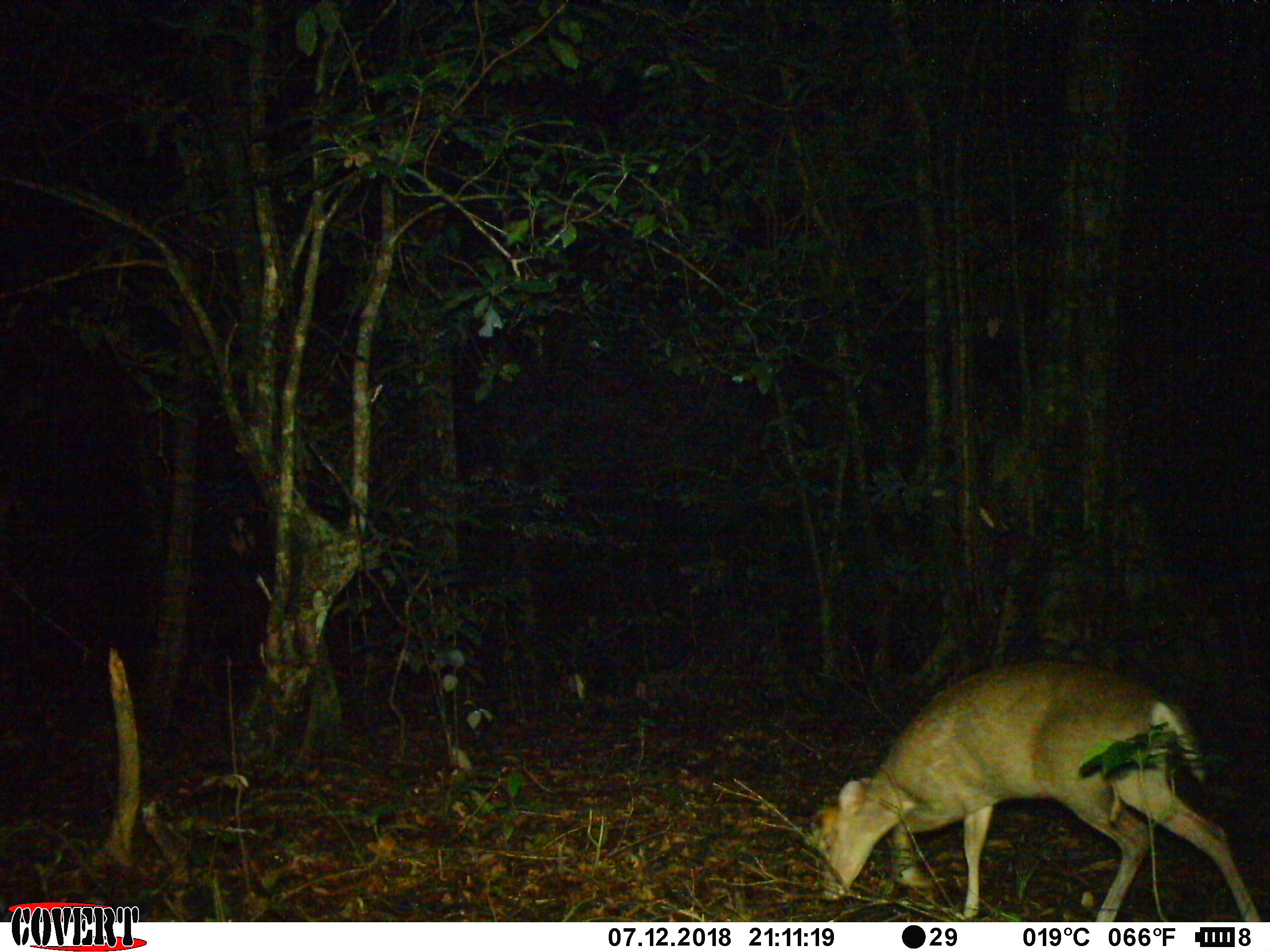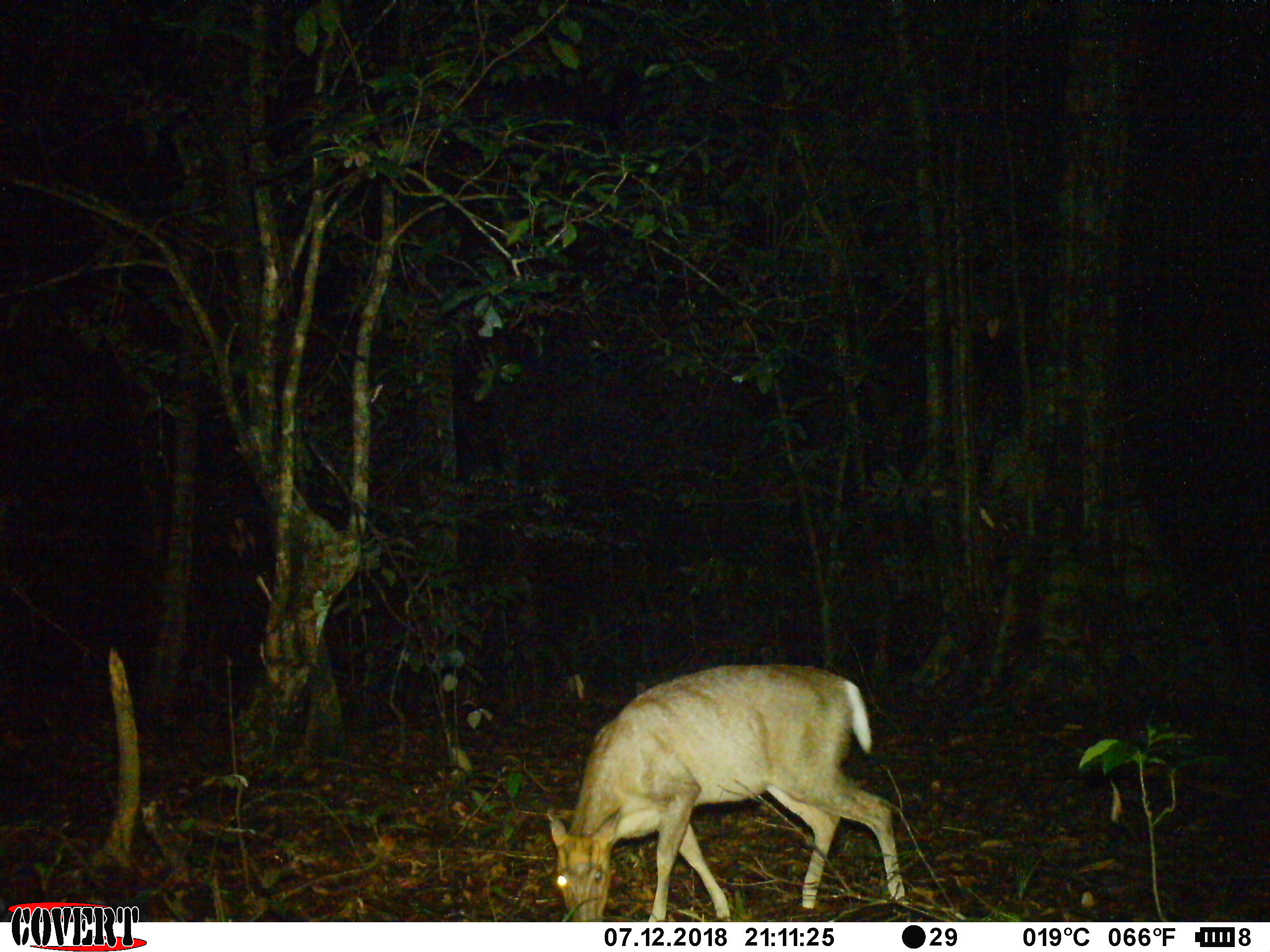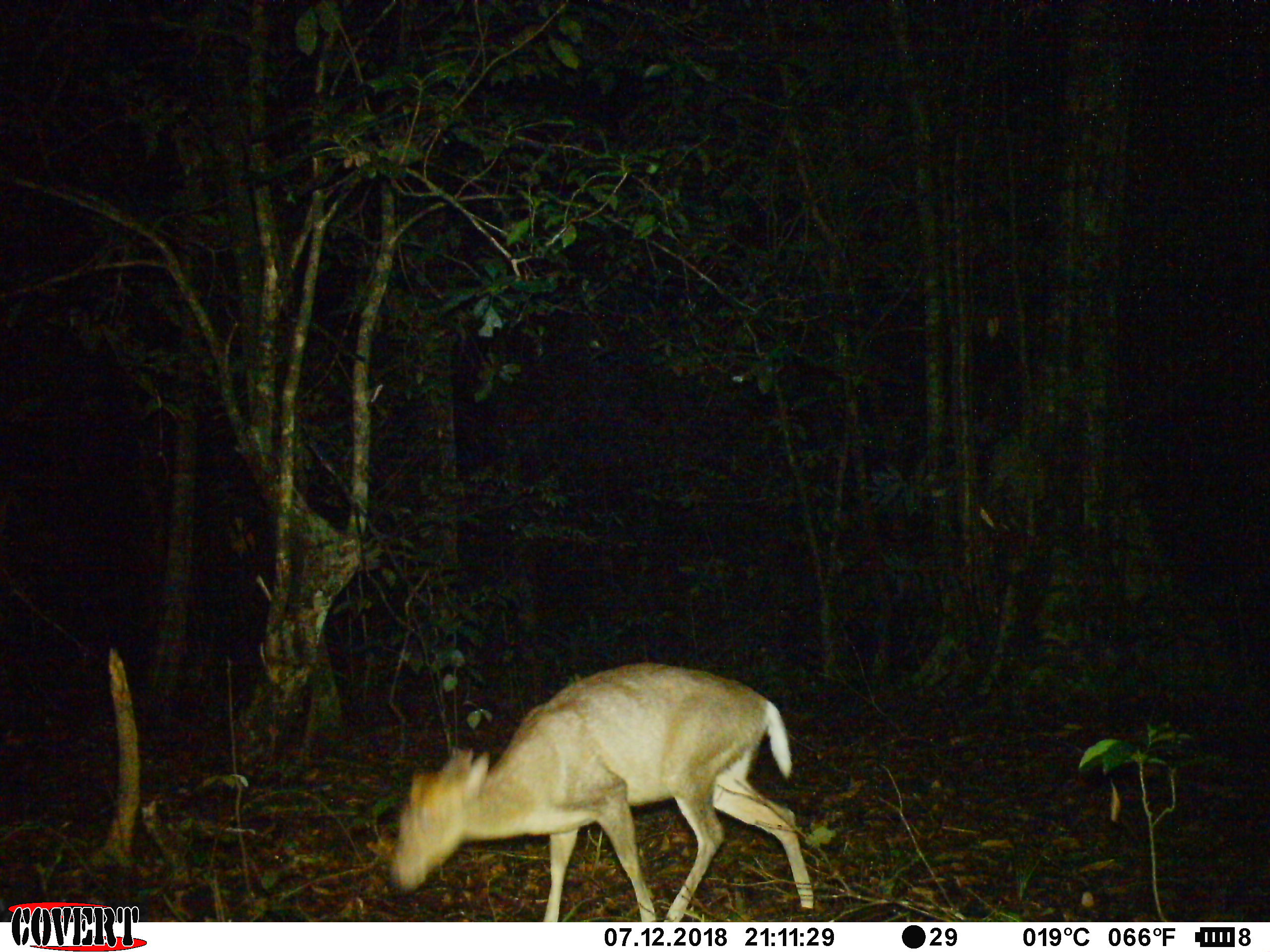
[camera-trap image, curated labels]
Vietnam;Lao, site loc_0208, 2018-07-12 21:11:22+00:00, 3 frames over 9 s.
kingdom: Animalia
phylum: Chordata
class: Mammalia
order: Artiodactyla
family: Cervidae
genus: Muntiacus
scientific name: Muntiacus rooseveltorum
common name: roosevelt's muntjac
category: roosevelts muntjac group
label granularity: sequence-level